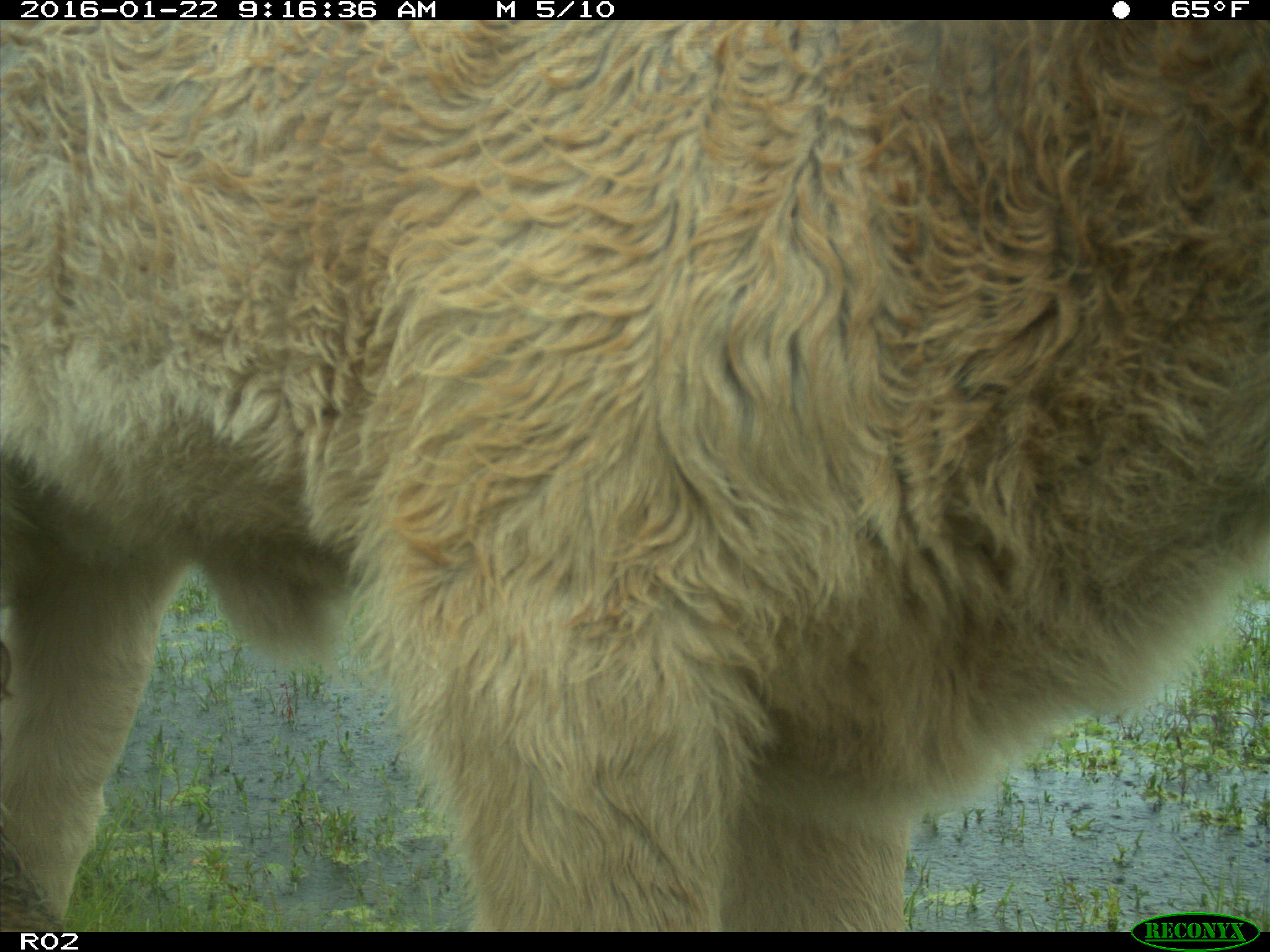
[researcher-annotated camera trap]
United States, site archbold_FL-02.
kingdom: Animalia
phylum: Chordata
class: Mammalia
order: Artiodactyla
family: Bovidae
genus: Bos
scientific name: Bos taurus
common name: domestic cow